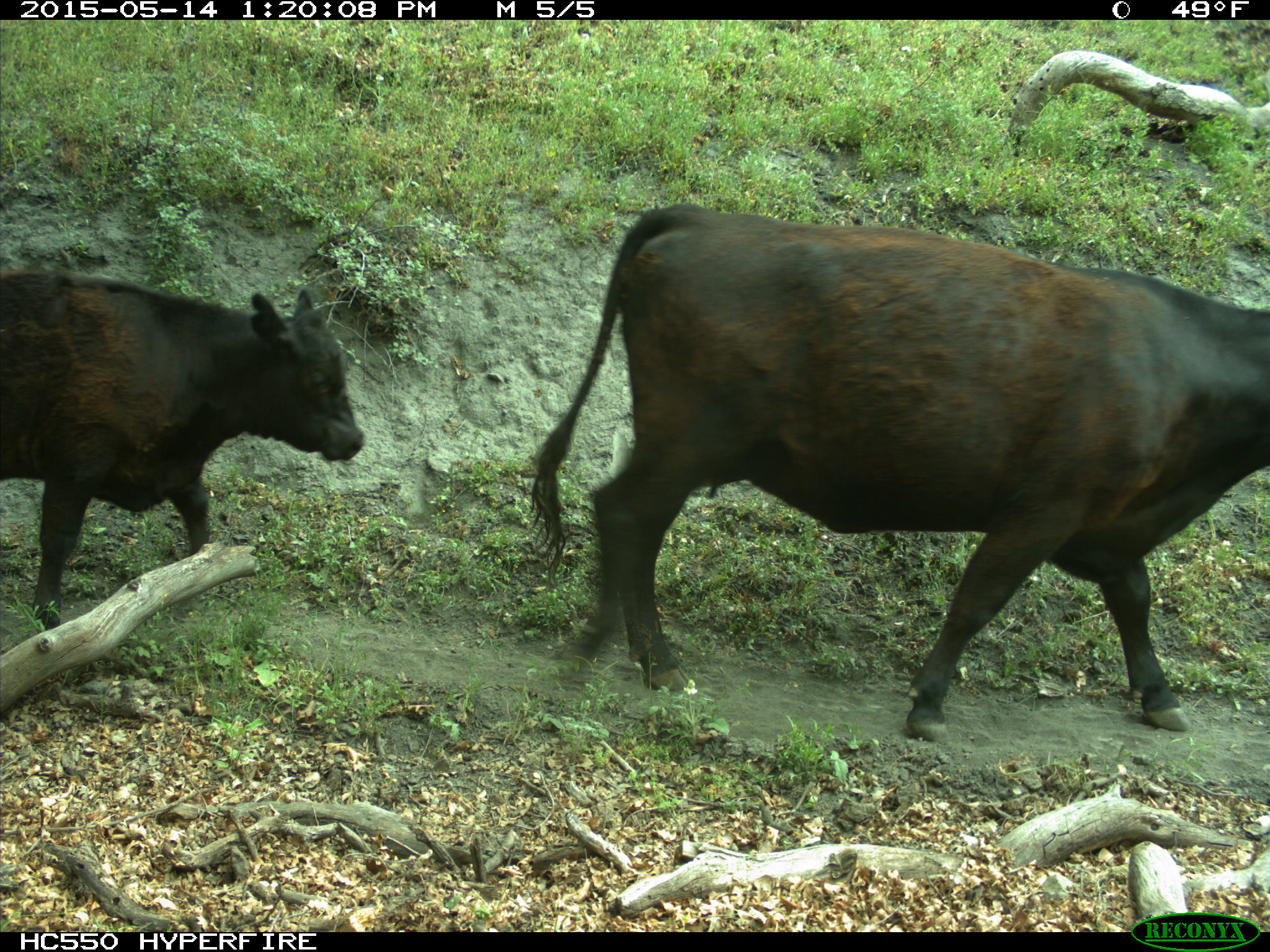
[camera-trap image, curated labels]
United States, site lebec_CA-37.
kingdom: Animalia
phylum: Chordata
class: Mammalia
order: Artiodactyla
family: Bovidae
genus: Bos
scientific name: Bos taurus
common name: domestic cow